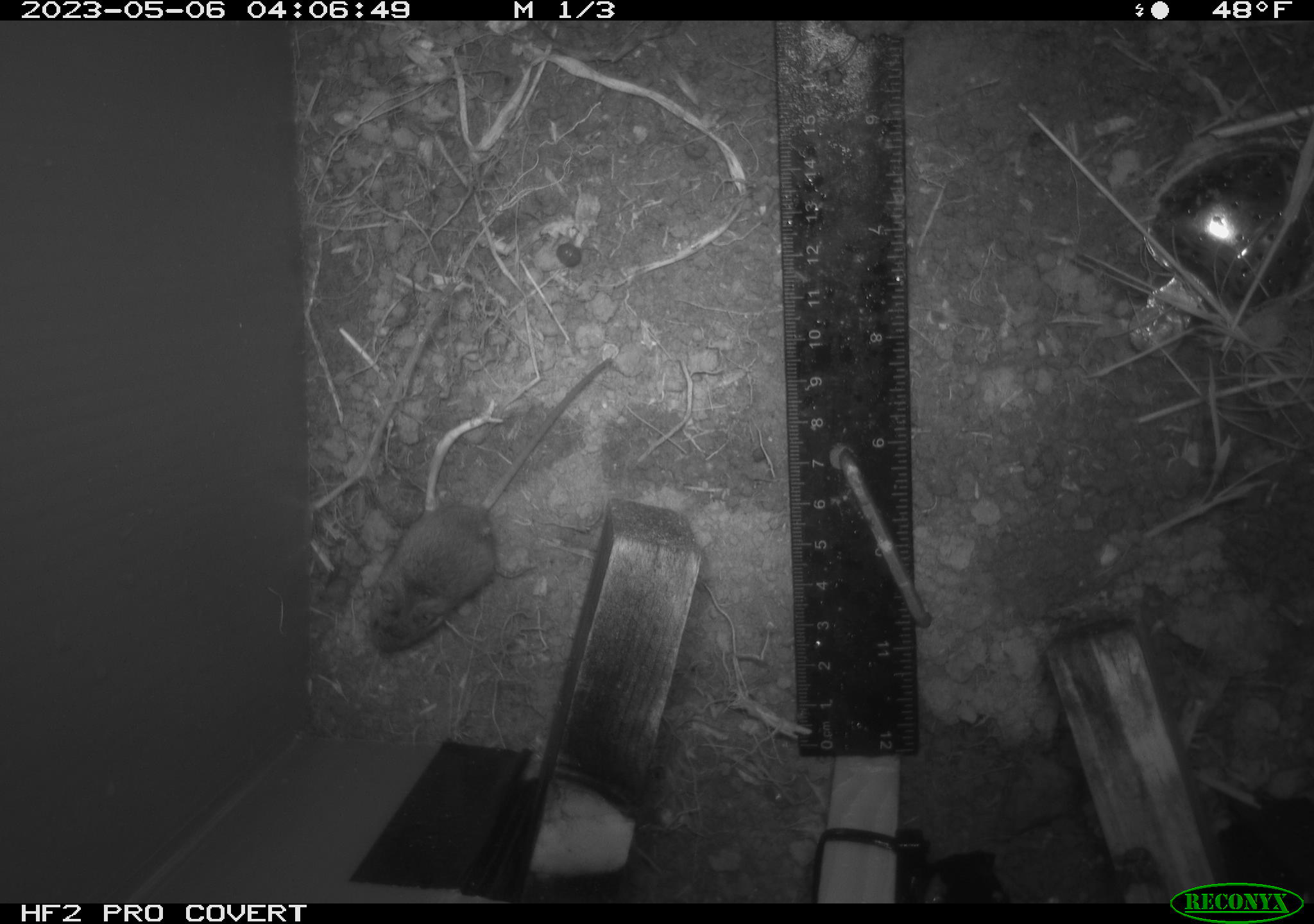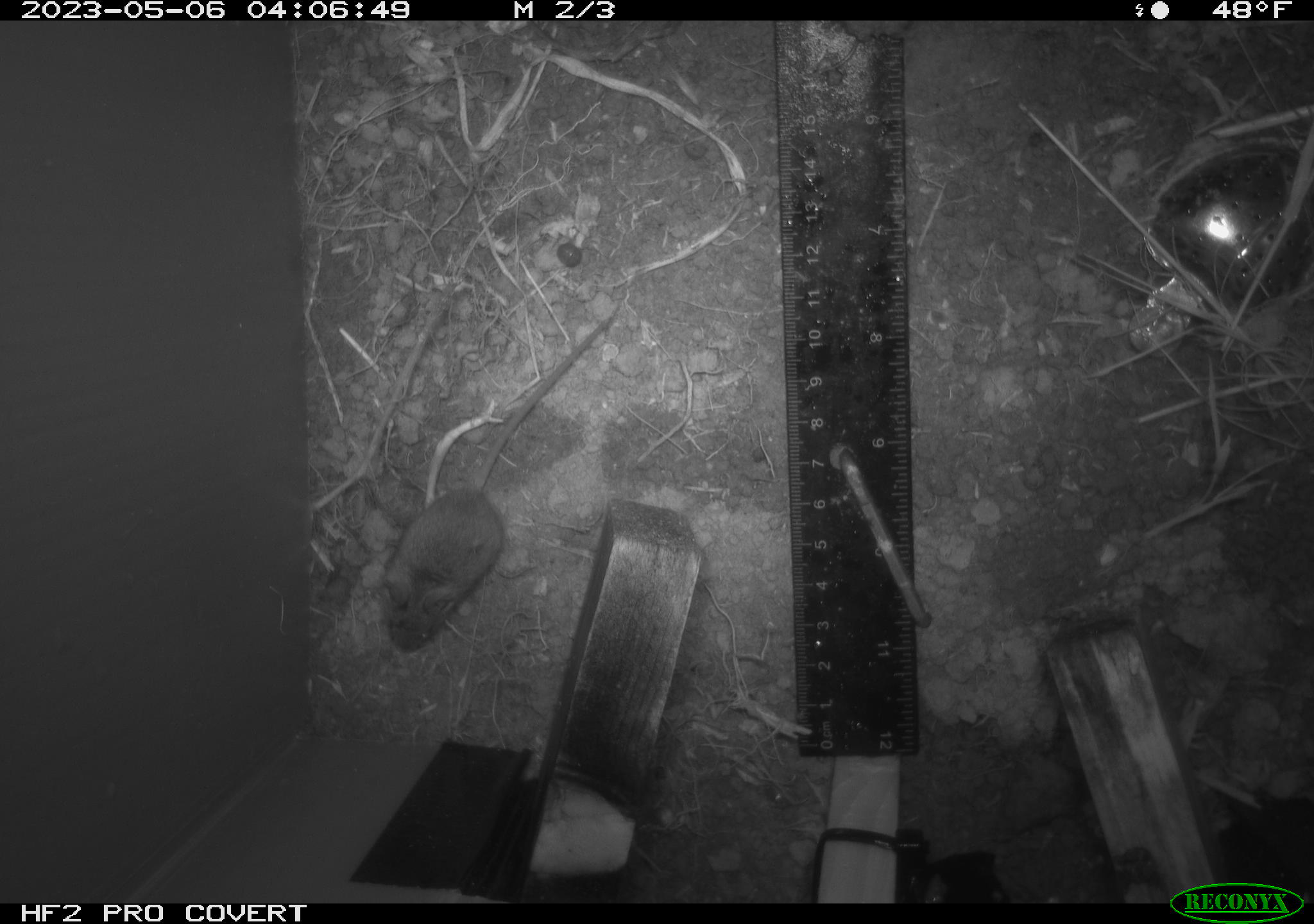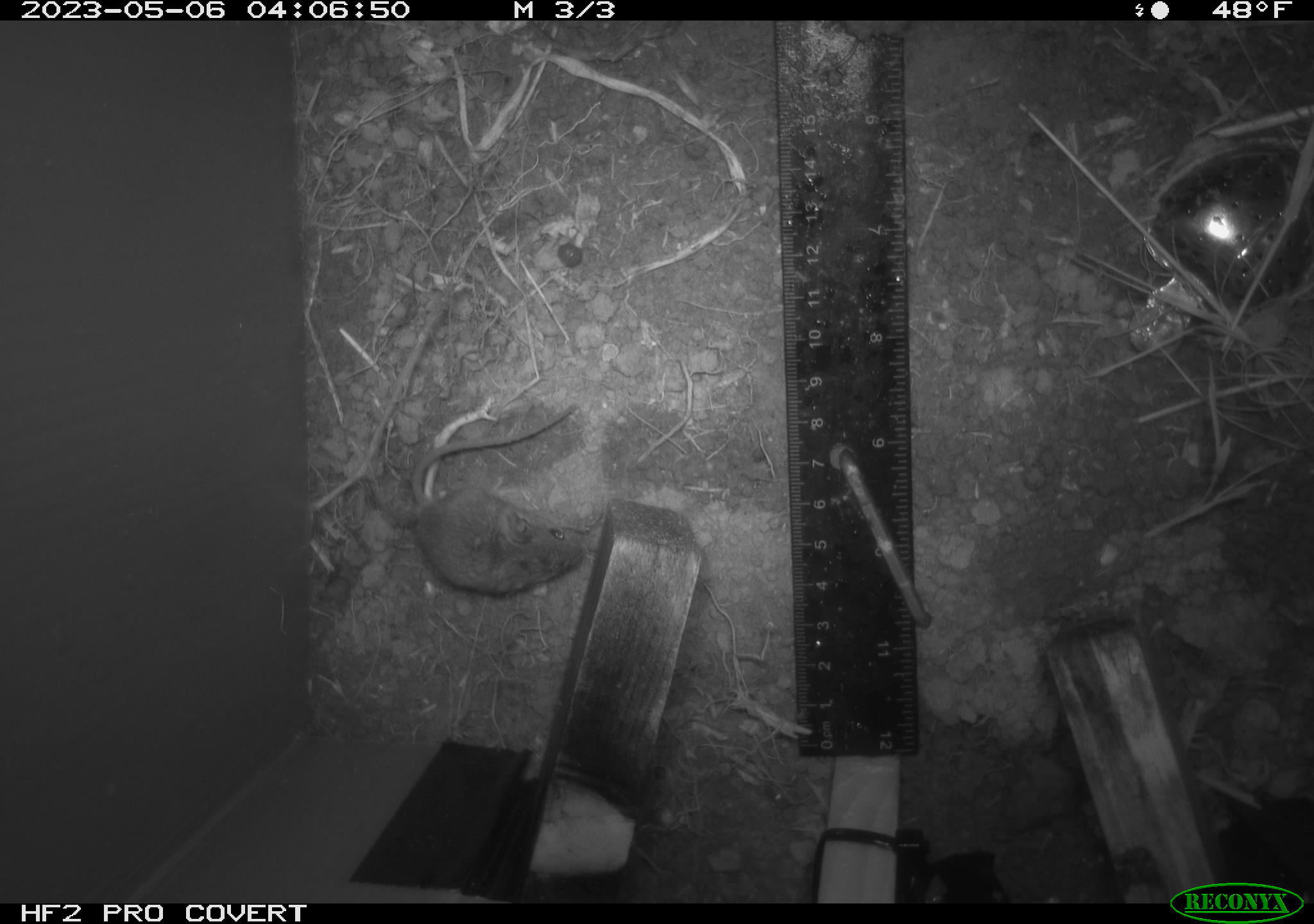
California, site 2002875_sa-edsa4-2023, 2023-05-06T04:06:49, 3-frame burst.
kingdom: Animalia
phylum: Chordata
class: Mammalia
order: Rodentia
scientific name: Rodentia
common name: mouse species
Mouse species (Rodentia).